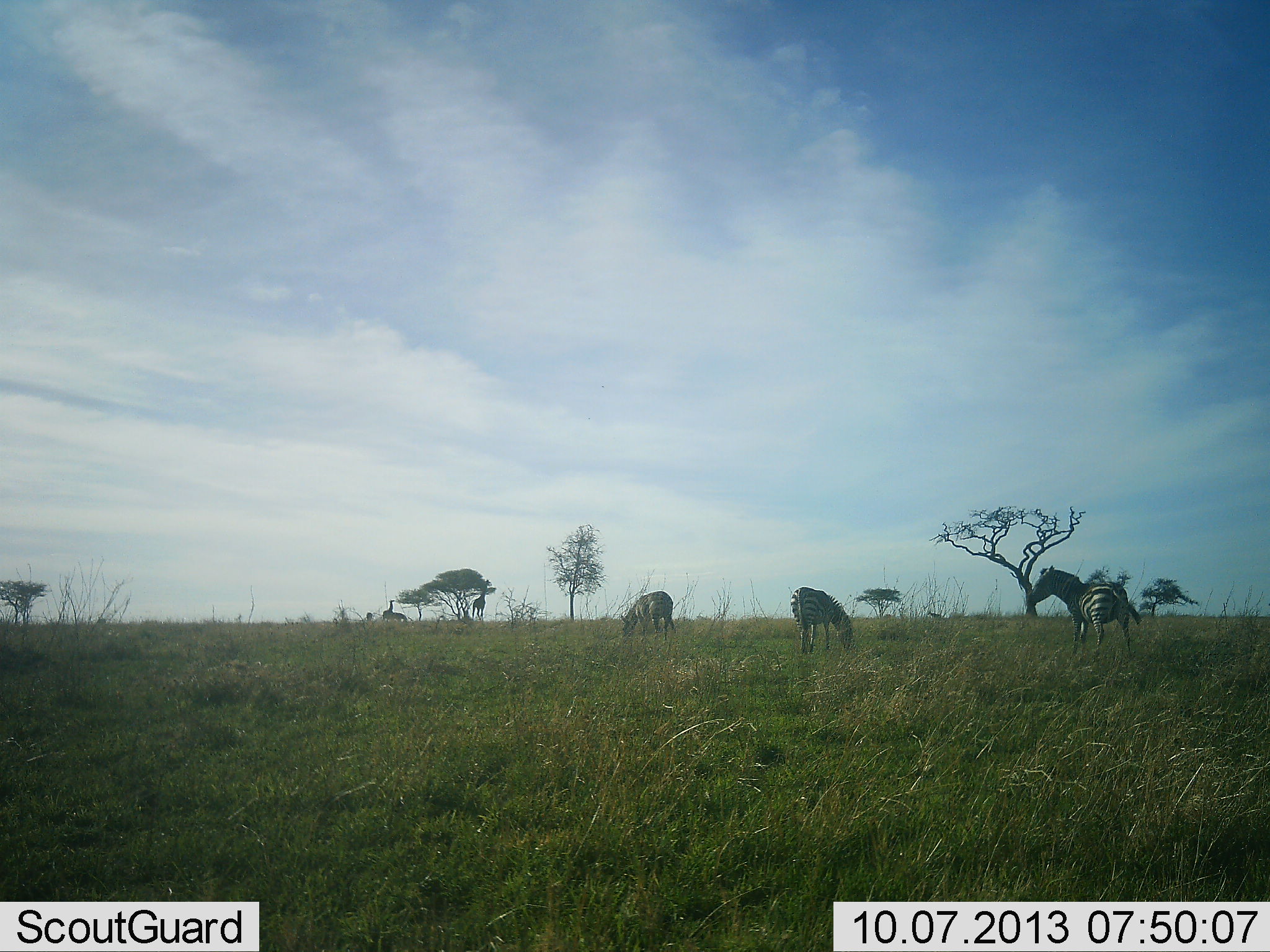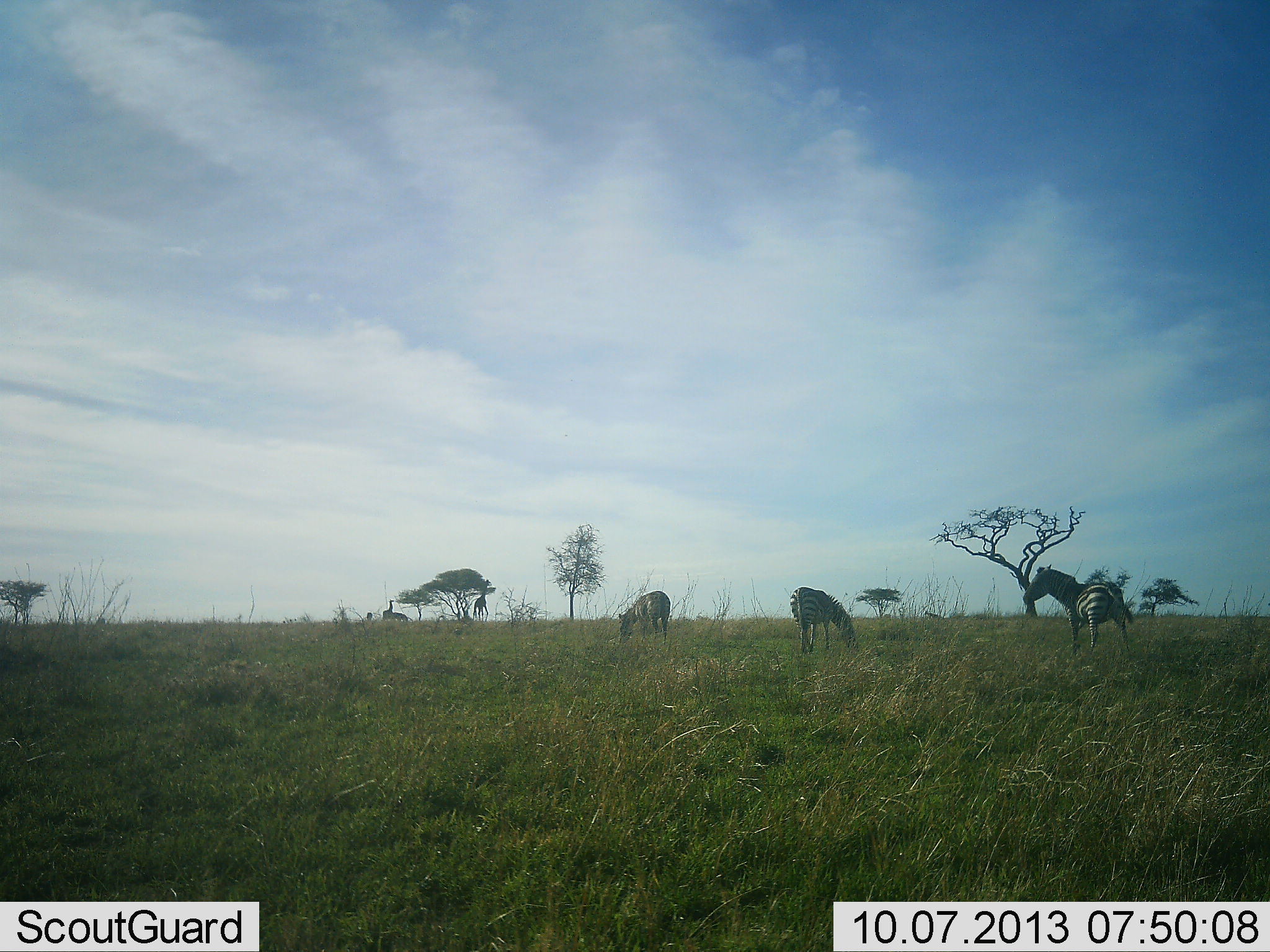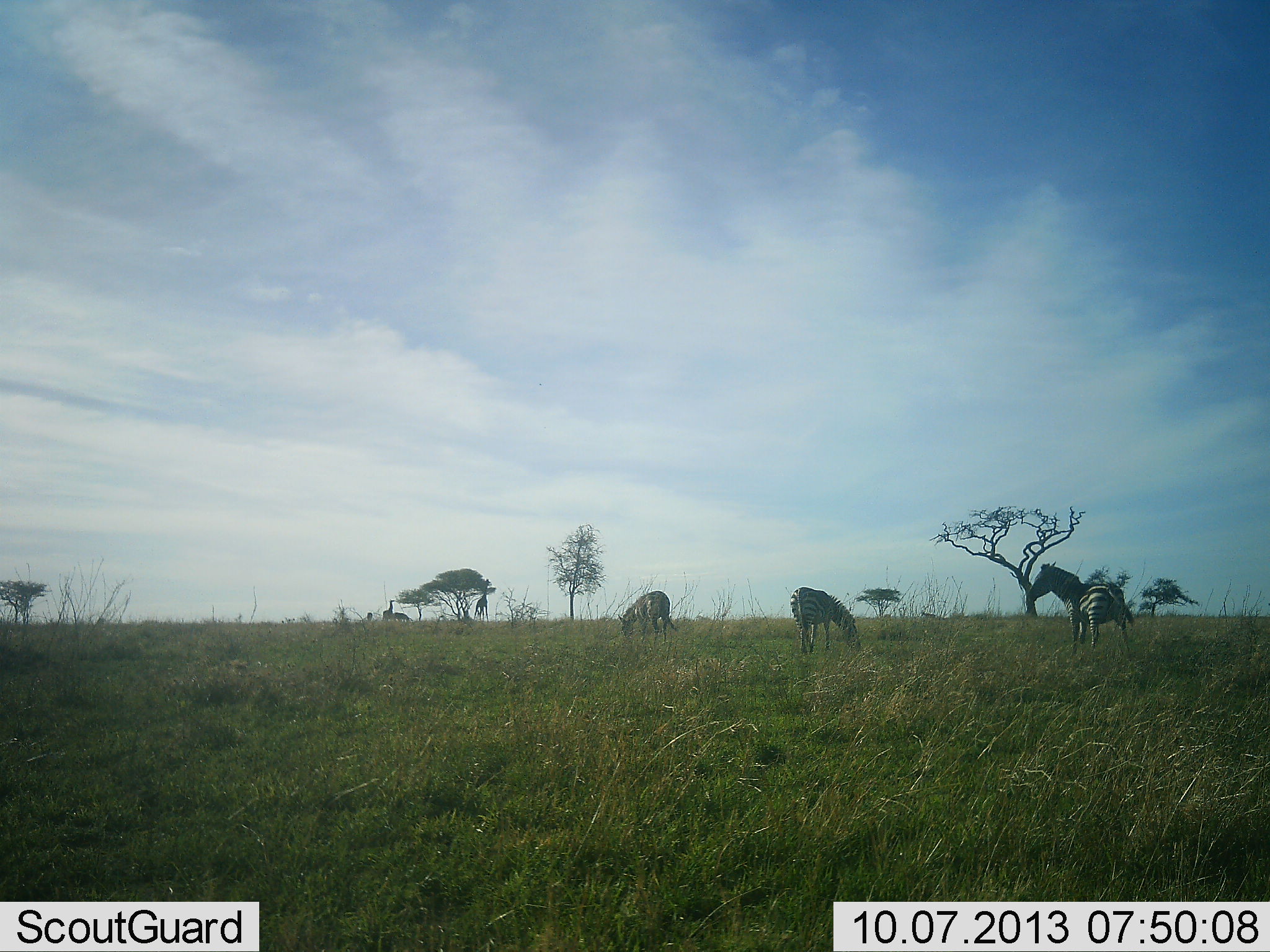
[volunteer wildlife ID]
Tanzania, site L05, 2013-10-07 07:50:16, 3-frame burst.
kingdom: Animalia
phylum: Chordata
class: Mammalia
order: Artiodactyla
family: Giraffidae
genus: Giraffa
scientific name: Giraffa camelopardalis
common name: giraffe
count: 1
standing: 30%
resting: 0%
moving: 20%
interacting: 0%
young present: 0%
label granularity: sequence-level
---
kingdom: Animalia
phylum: Chordata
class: Mammalia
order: Perissodactyla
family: Equidae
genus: Equus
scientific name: Equus quagga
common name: plains zebra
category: zebra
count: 3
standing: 77%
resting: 0%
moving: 15%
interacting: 0%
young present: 0%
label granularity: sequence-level